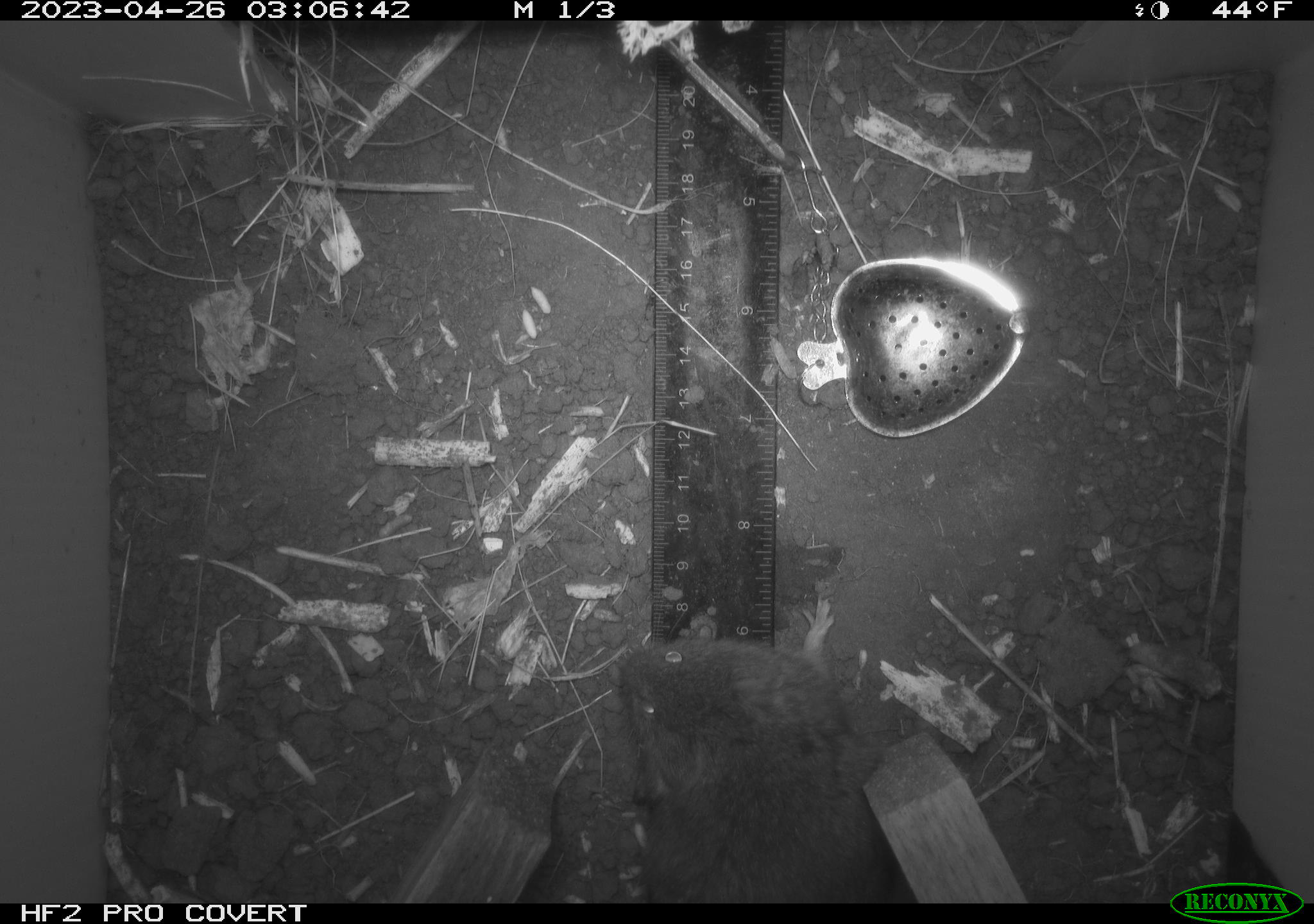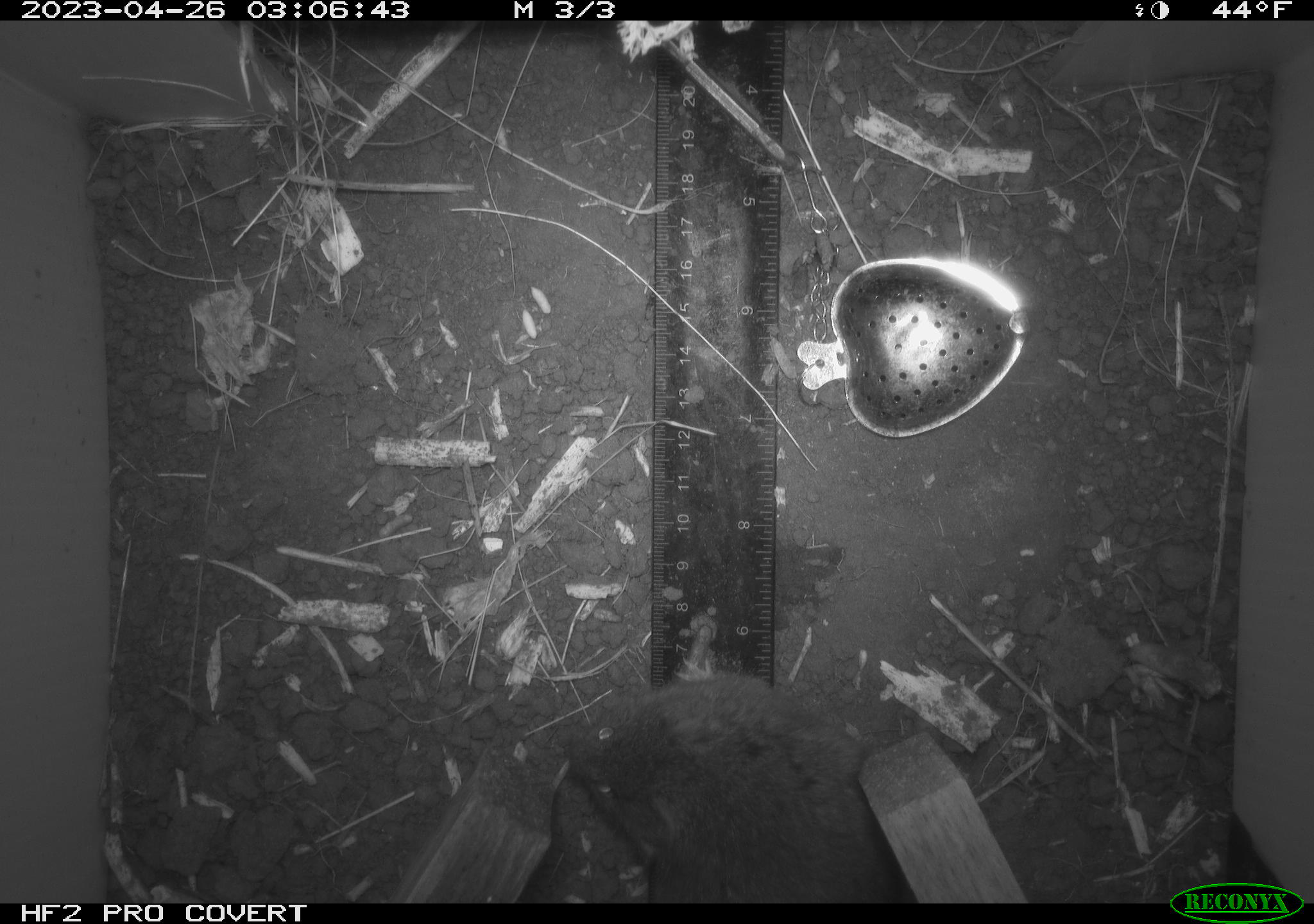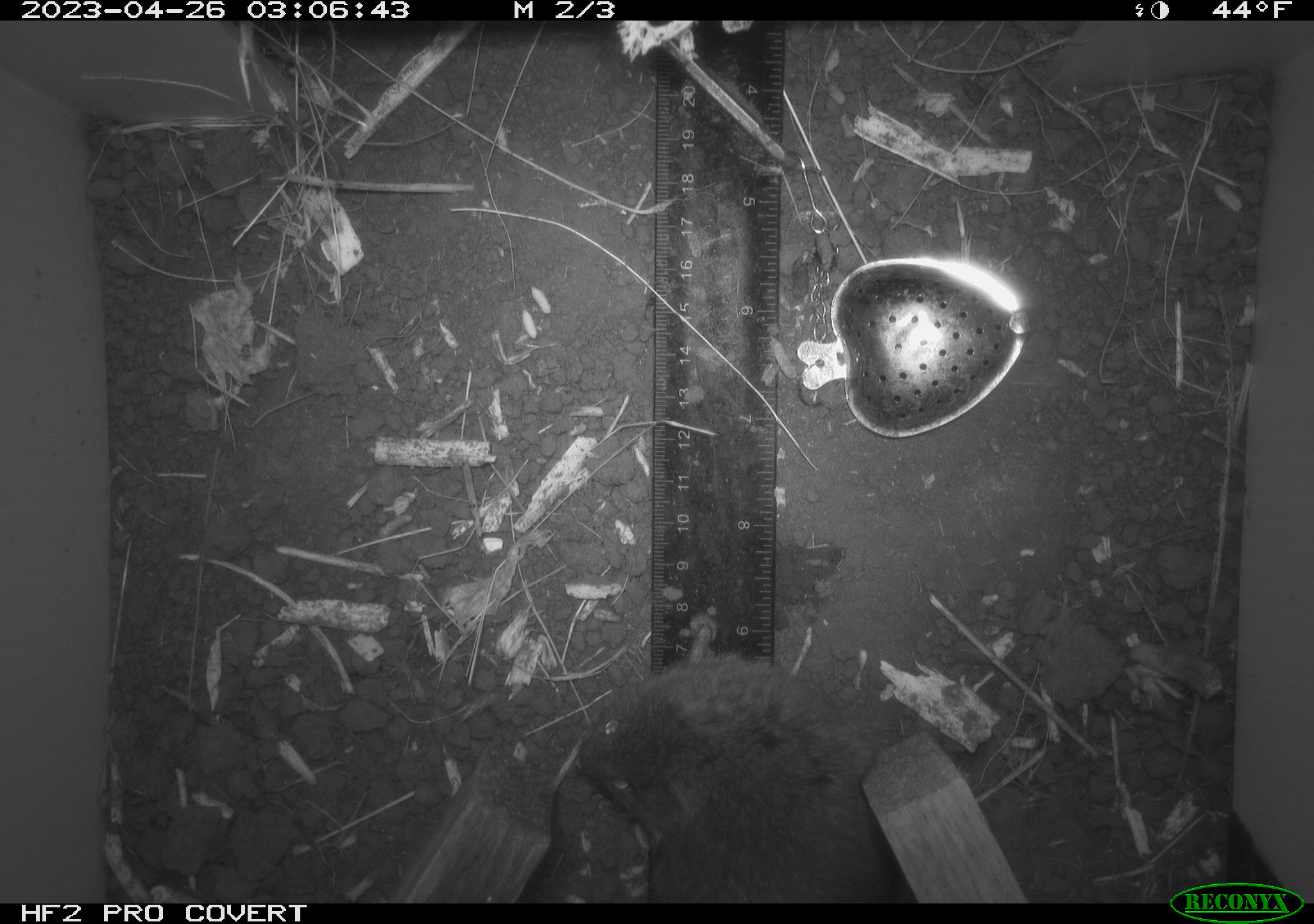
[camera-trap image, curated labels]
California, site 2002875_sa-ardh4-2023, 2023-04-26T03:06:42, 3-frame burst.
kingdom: Animalia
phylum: Chordata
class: Mammalia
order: Rodentia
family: Cricetidae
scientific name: Arvicolinae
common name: voles, lemmings, and muskrats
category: arvicolinae subfamily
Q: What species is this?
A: Arvicolinae subfamily (voles, lemmings, and muskrats) (Arvicolinae).